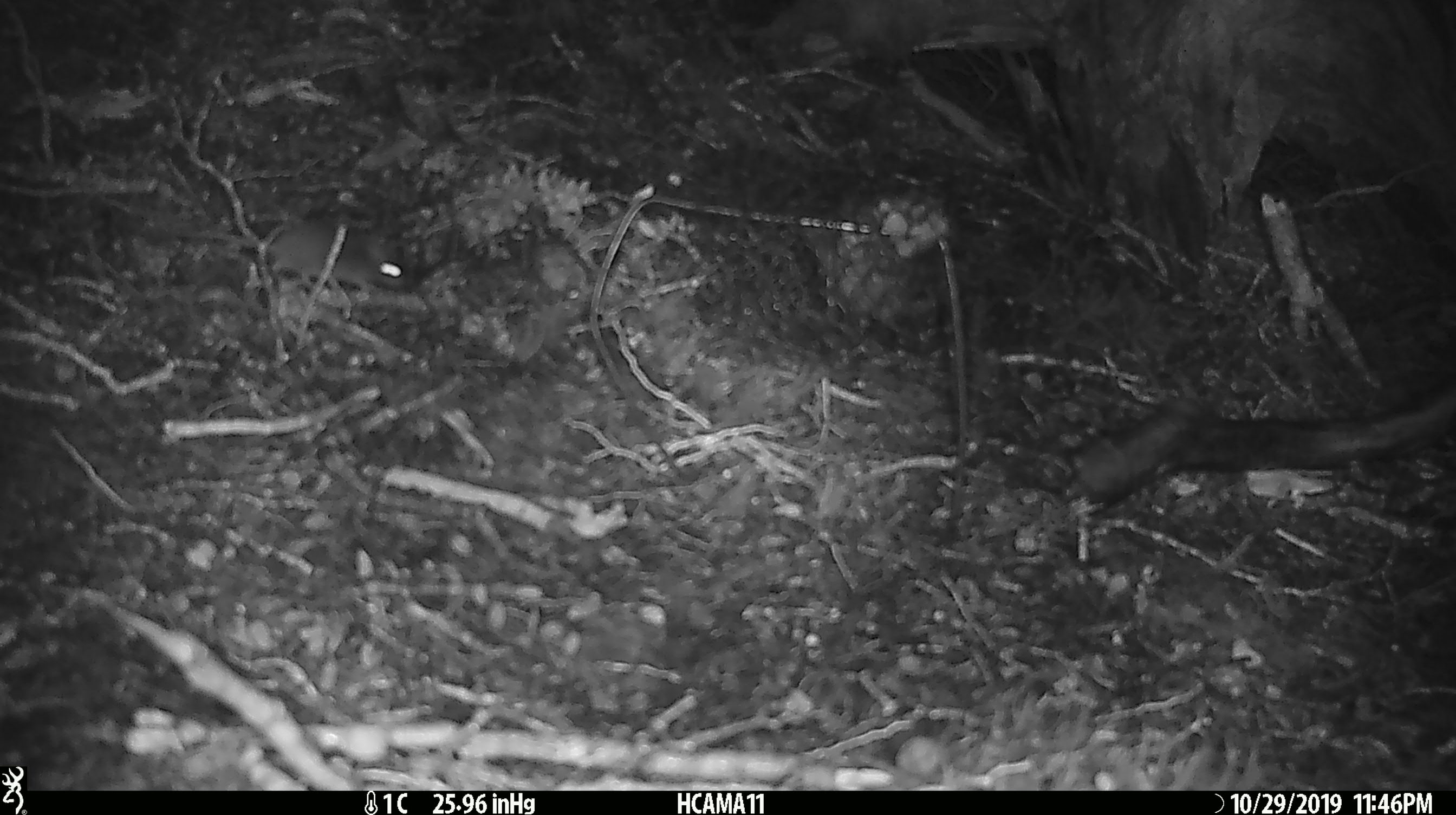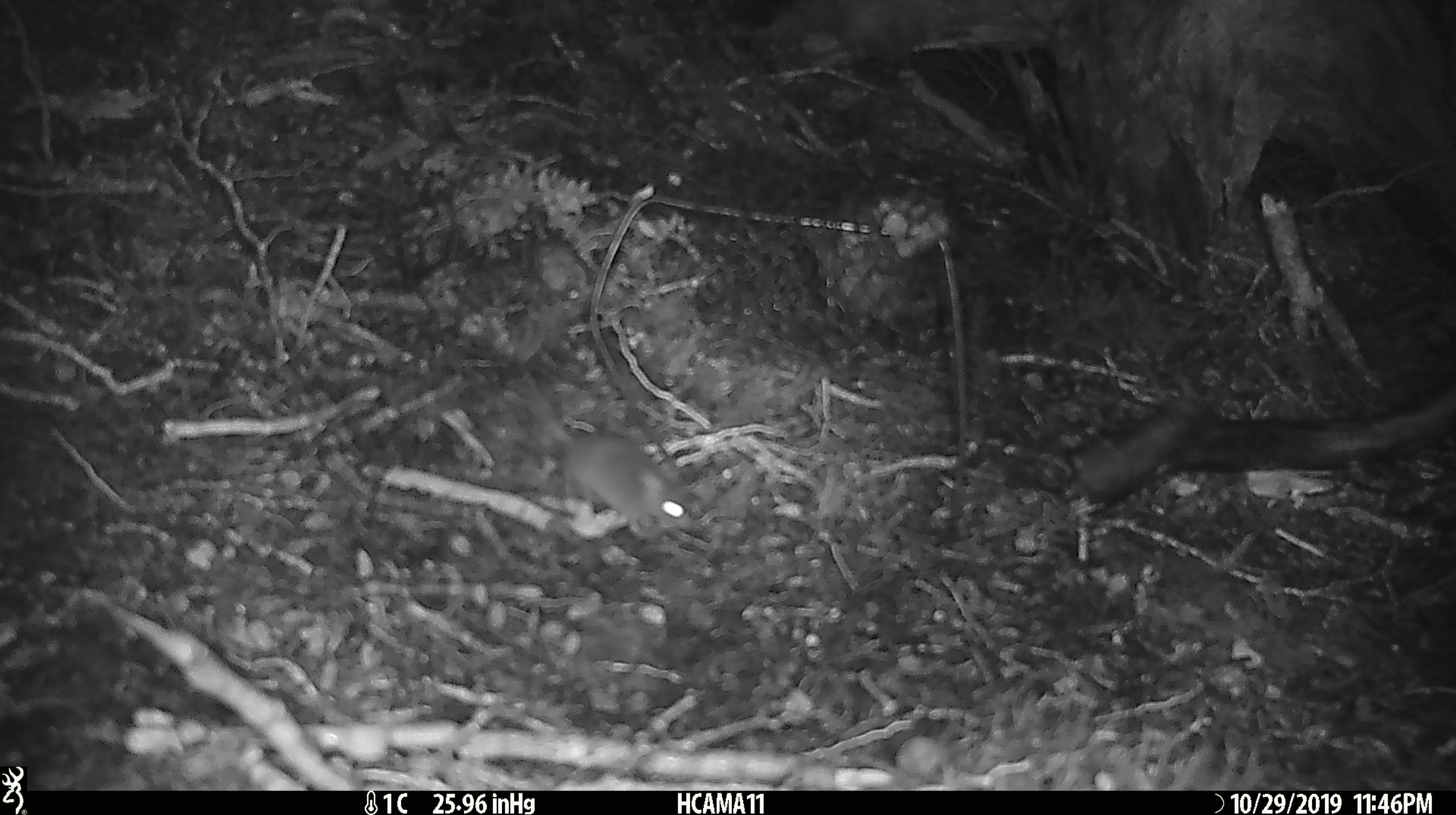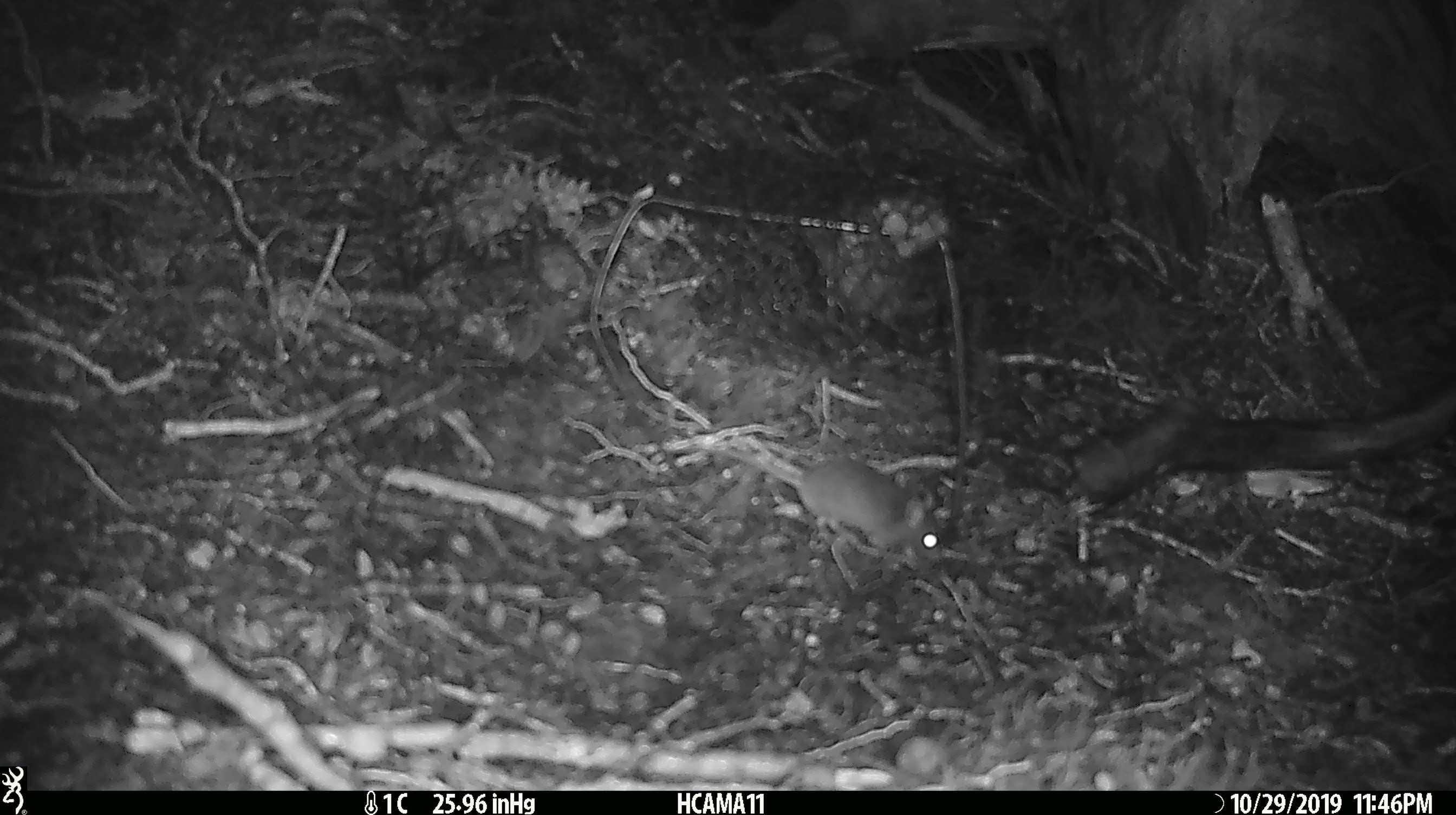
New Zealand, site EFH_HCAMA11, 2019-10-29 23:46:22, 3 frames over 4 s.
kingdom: Animalia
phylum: Chordata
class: Mammalia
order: Rodentia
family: Muridae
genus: Mus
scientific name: Mus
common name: mouse